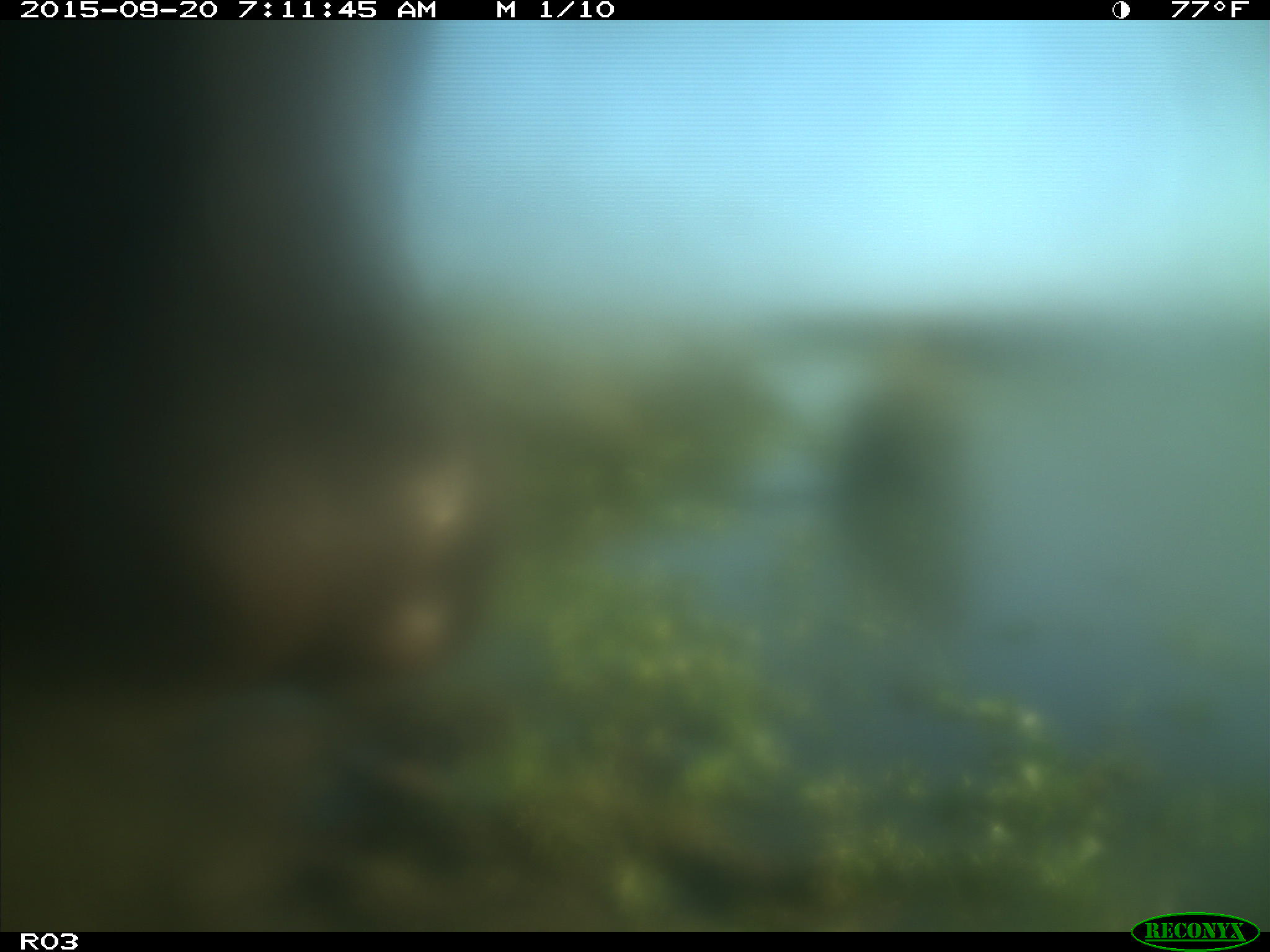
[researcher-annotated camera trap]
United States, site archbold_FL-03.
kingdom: Animalia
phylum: Chordata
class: Mammalia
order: Artiodactyla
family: Bovidae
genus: Bos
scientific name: Bos taurus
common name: domestic cow